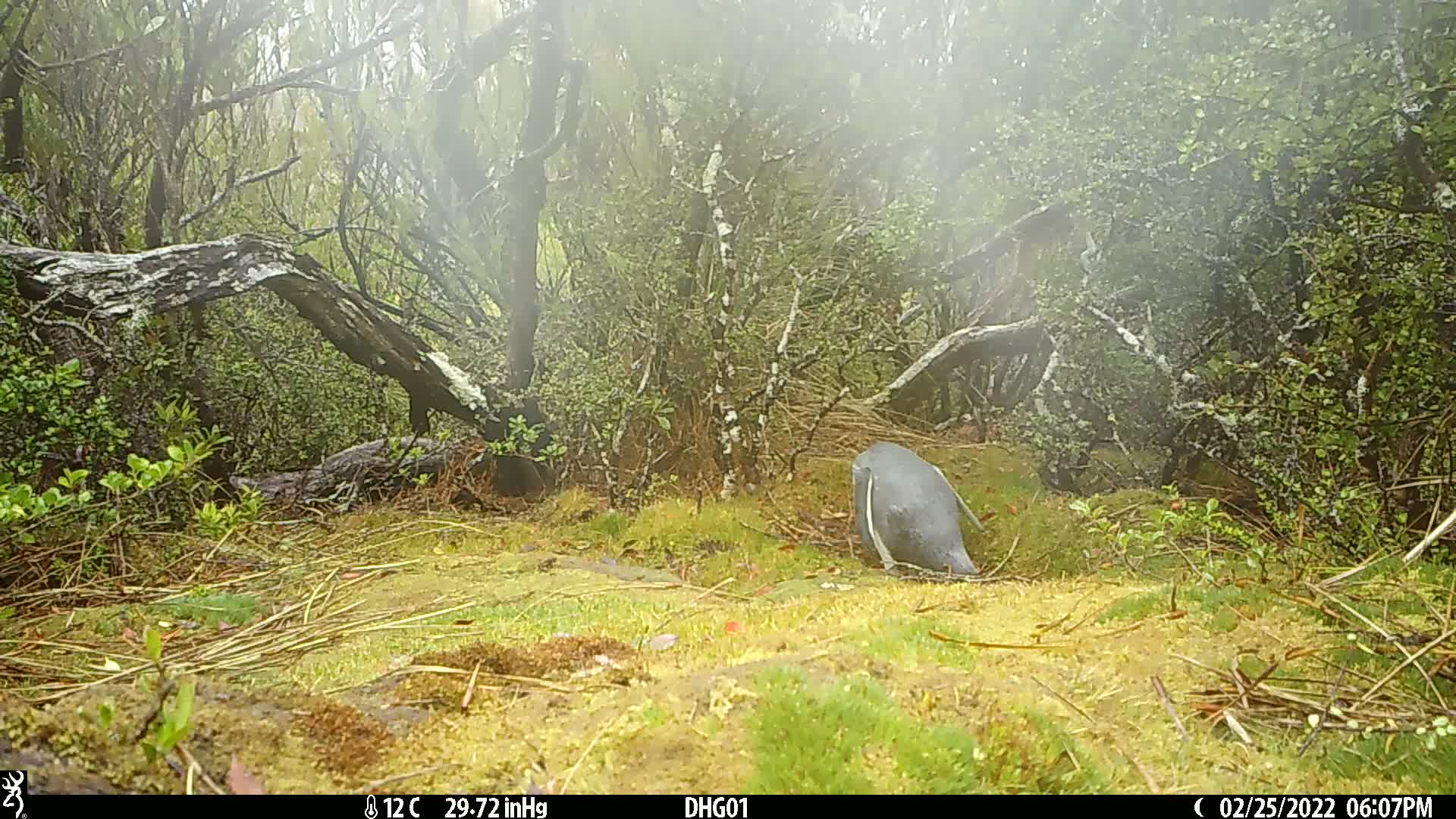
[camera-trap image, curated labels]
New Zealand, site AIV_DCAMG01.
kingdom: Animalia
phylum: Chordata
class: Aves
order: Sphenisciformes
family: Spheniscidae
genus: Megadyptes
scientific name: Megadyptes antipodes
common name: yellow-eyed penguin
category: yellow eyed penguin